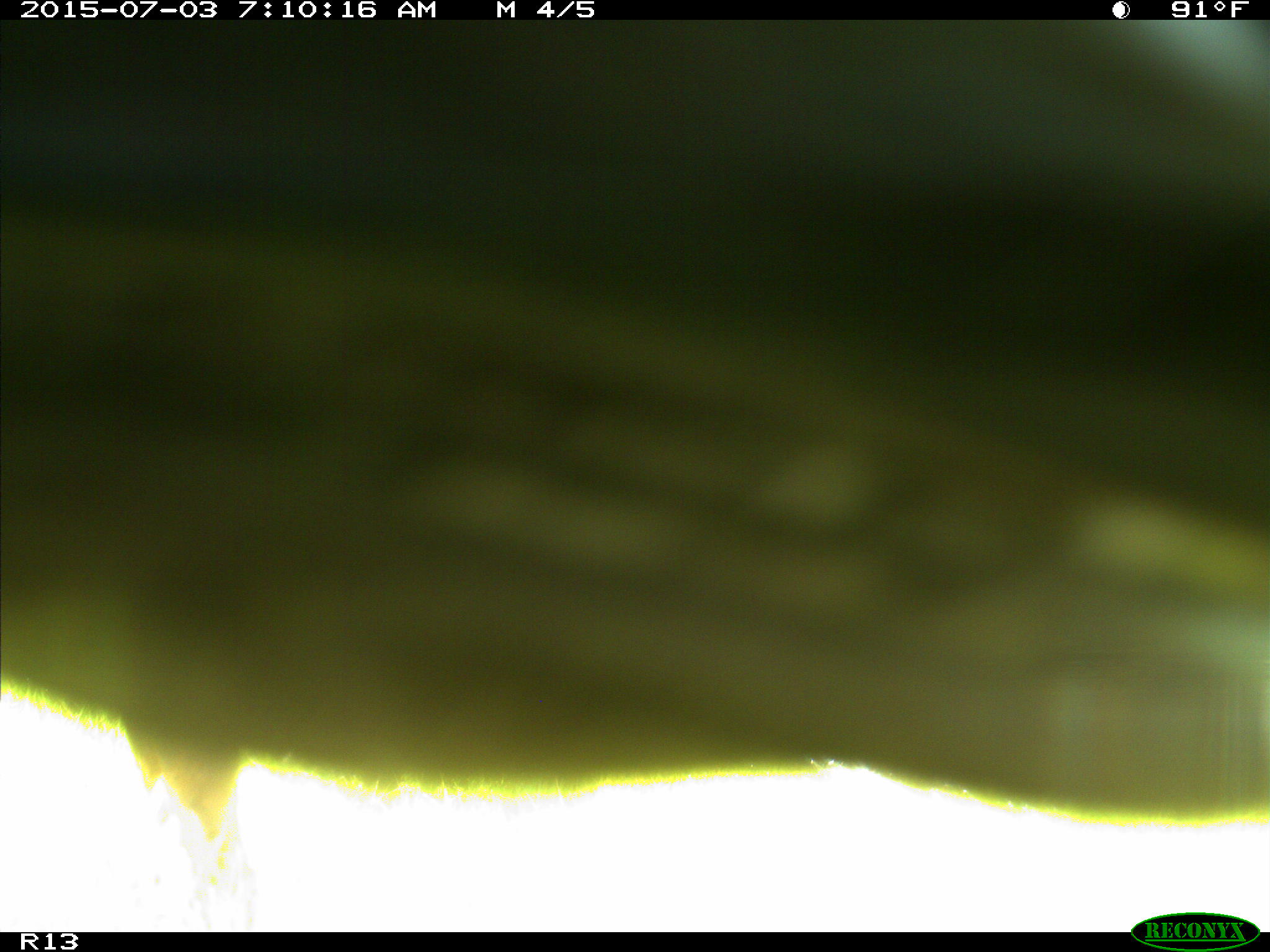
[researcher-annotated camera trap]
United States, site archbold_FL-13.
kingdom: Animalia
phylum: Chordata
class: Mammalia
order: Artiodactyla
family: Bovidae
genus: Bos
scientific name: Bos taurus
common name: domestic cow